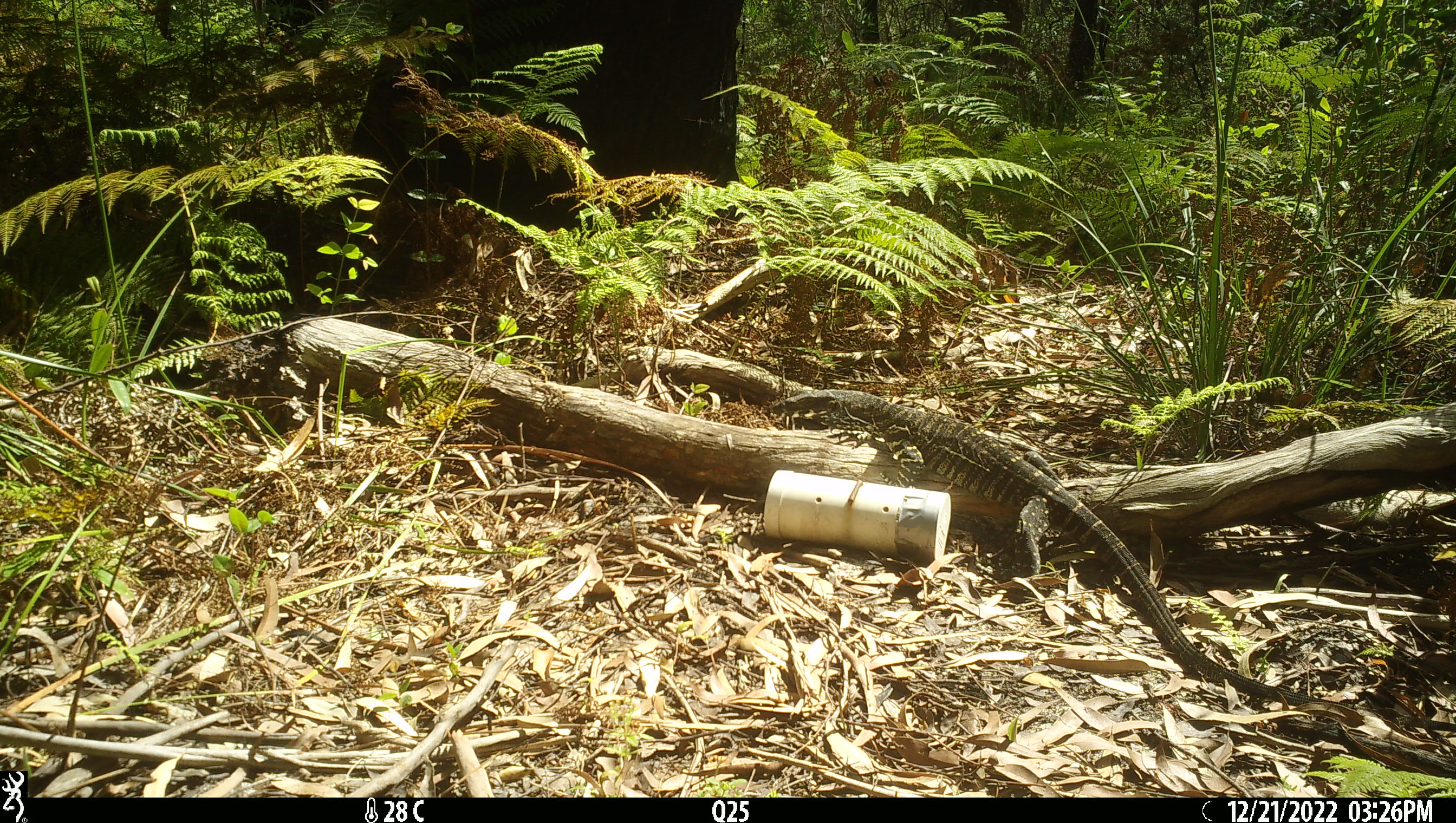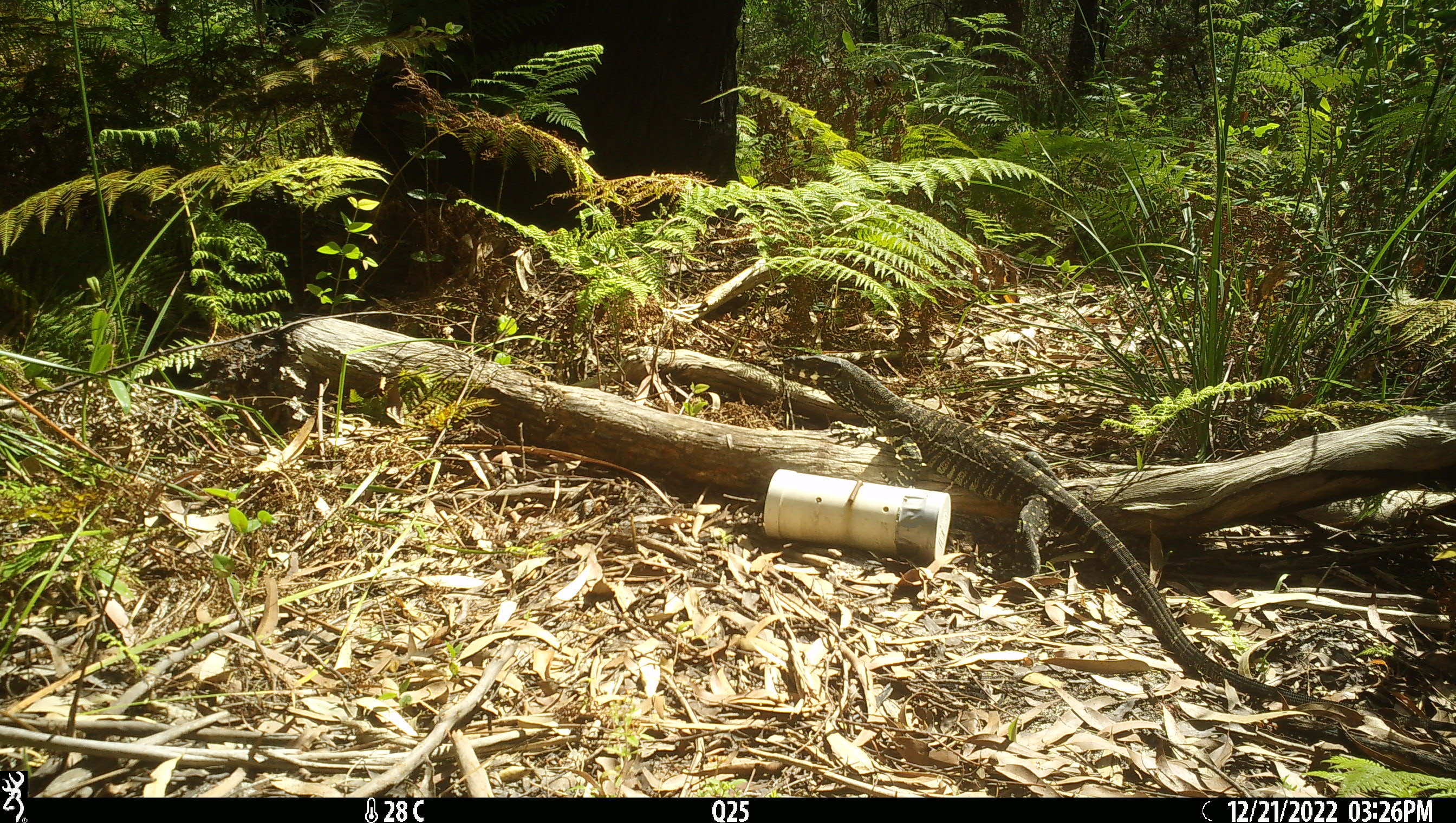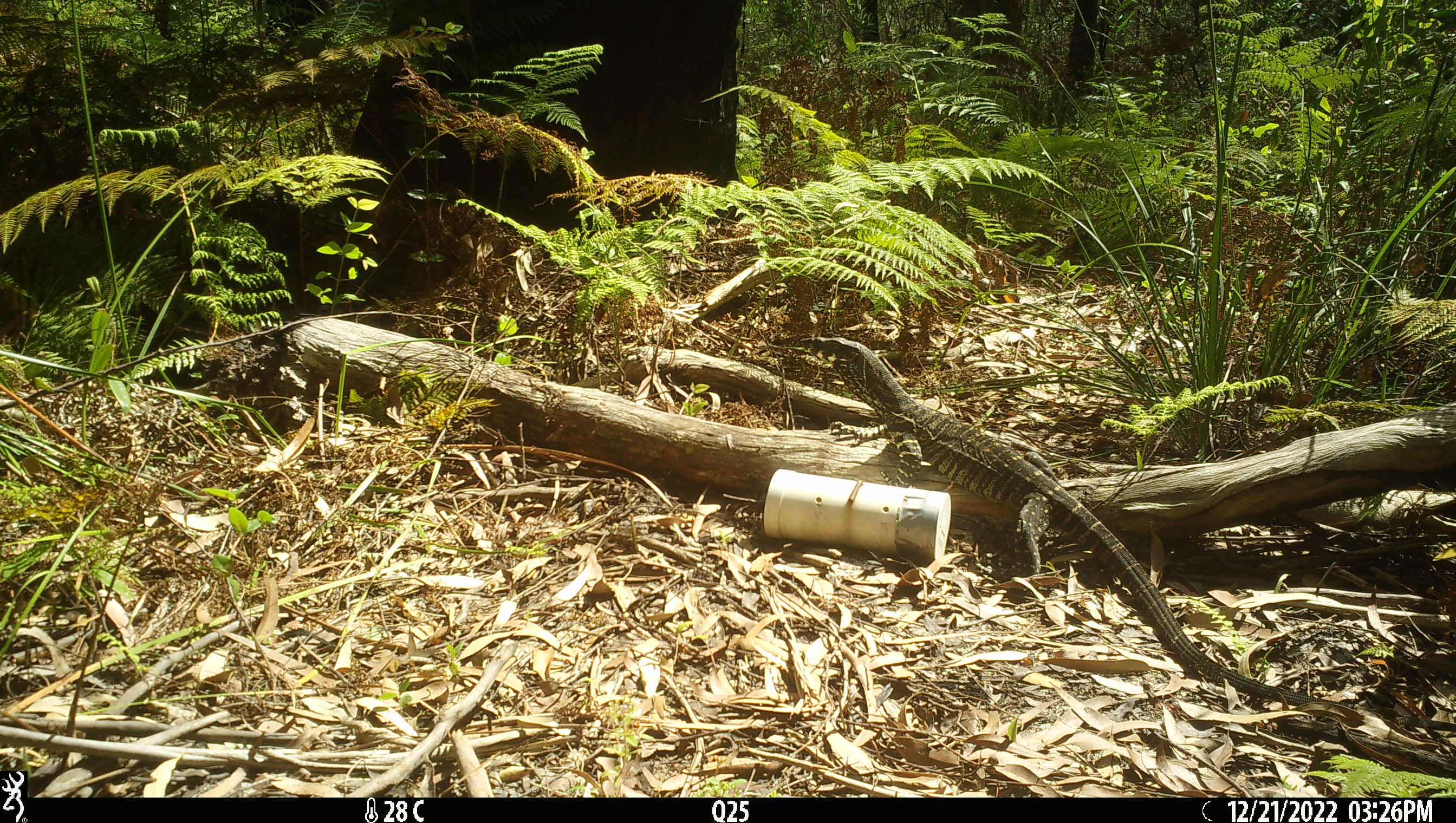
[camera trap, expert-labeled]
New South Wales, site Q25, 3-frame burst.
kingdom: Animalia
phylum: Chordata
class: Reptilia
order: Squamata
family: Varanidae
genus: Varanus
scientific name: Varanus varius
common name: lace monitor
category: goanna